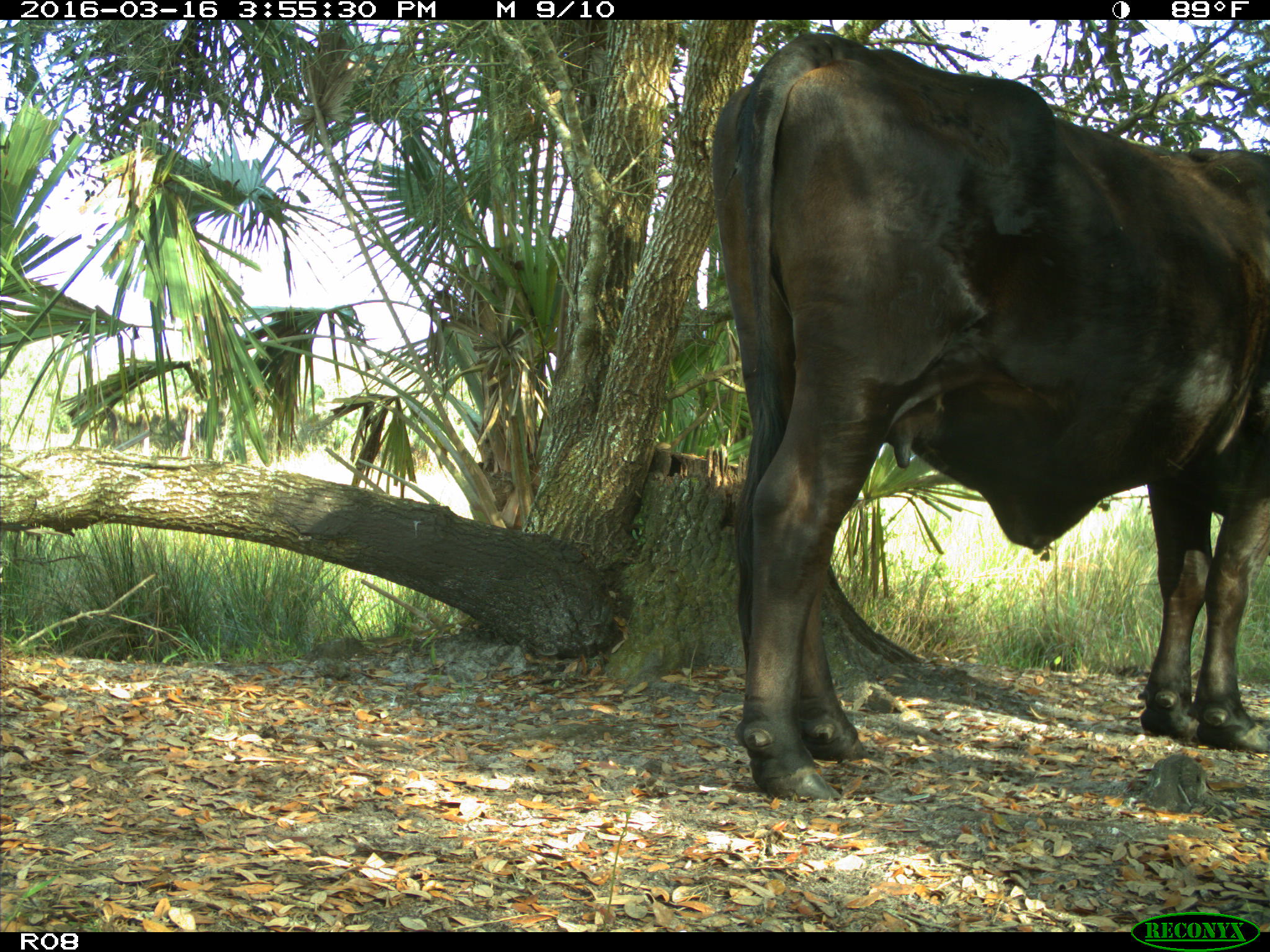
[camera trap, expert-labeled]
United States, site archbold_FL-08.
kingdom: Animalia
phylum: Chordata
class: Mammalia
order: Artiodactyla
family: Bovidae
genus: Bos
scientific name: Bos taurus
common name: domestic cow